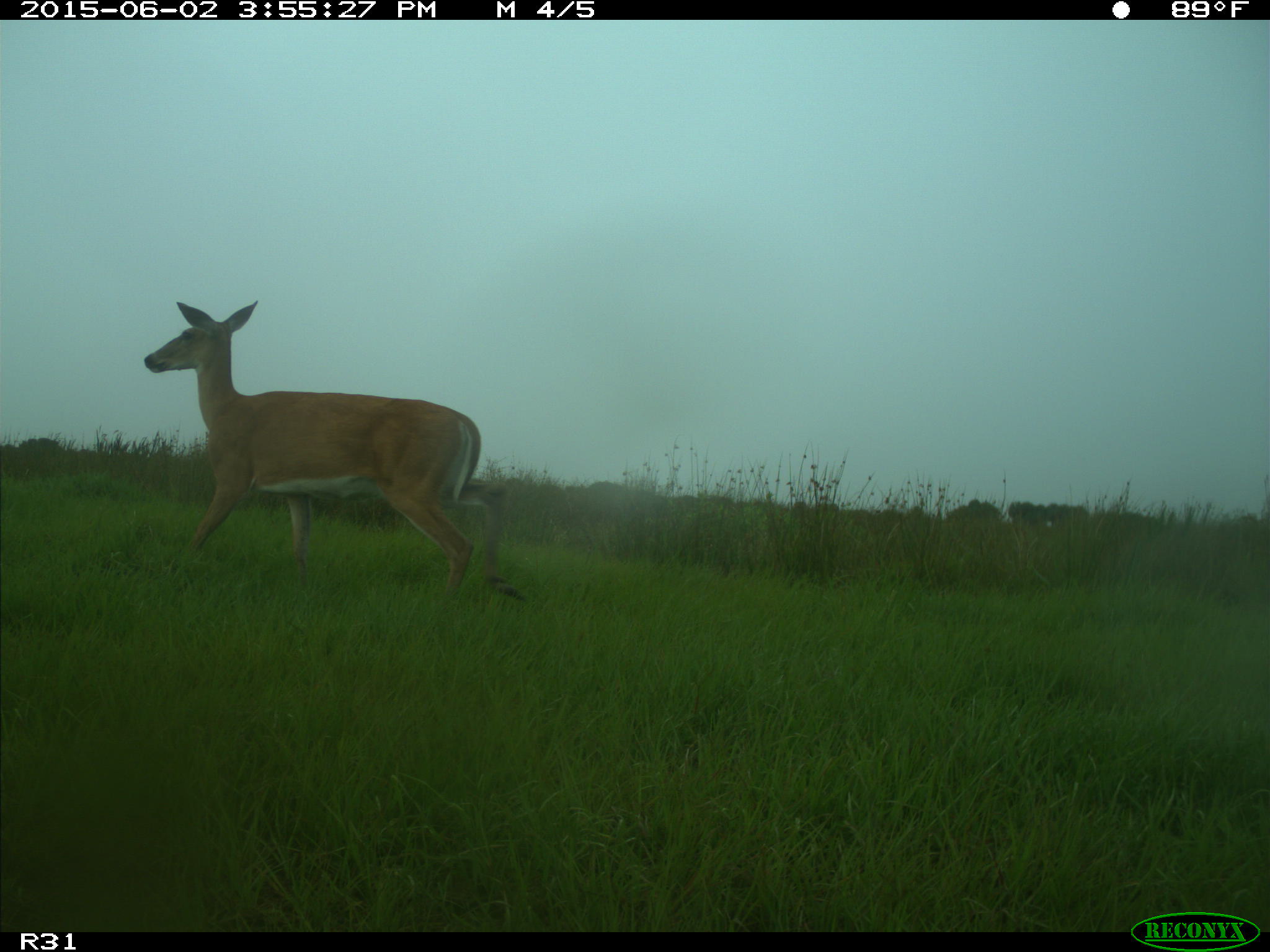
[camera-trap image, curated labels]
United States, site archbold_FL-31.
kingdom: Animalia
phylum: Chordata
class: Mammalia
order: Artiodactyla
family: Cervidae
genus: Odocoileus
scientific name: Odocoileus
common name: deer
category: unidentified deer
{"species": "unidentified deer (deer) (Odocoileus)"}